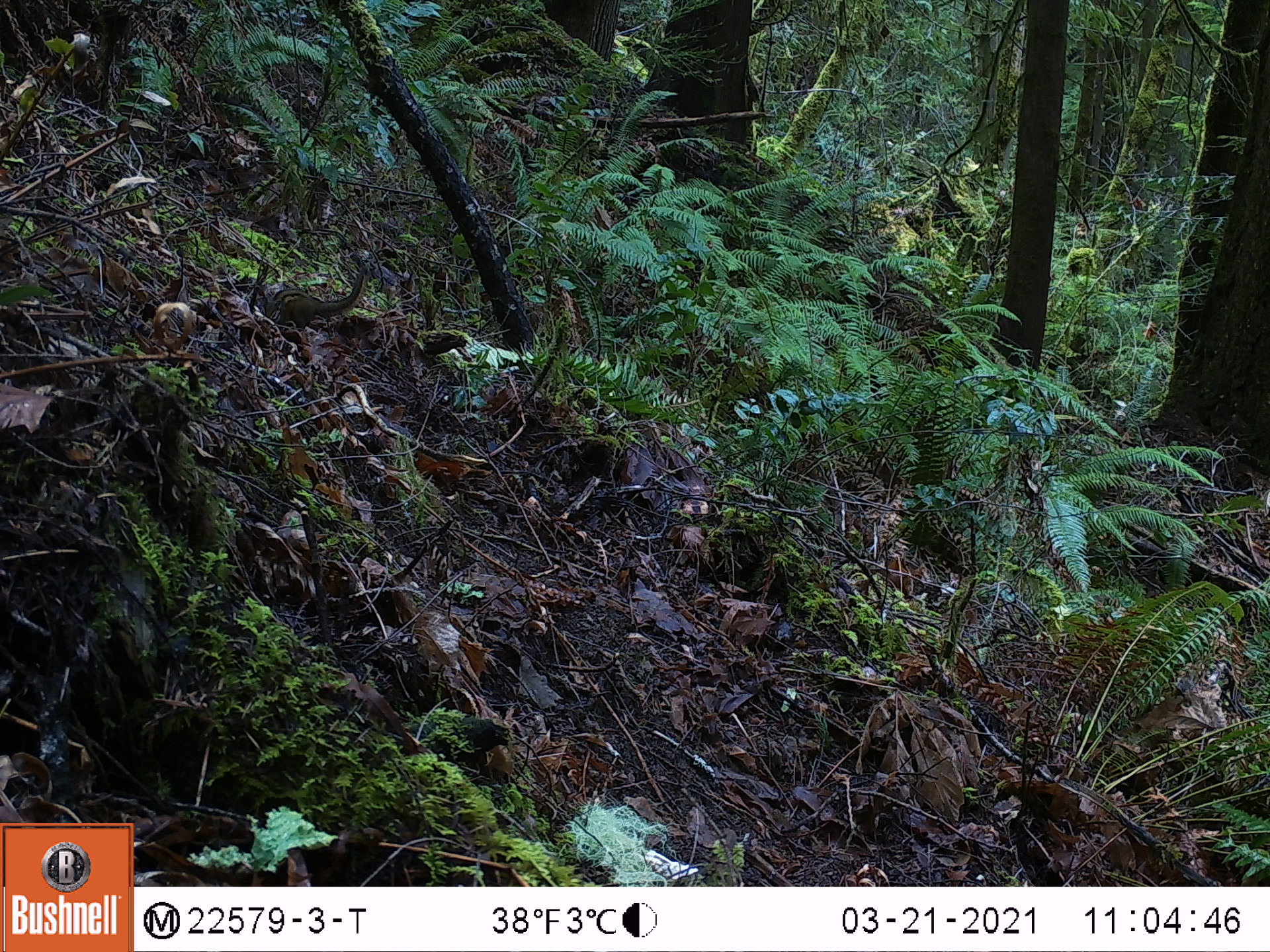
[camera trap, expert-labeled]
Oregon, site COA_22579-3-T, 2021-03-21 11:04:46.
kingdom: Animalia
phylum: Chordata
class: Mammalia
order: Rodentia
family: Sciuridae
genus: Neotamias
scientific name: Neotamias townsendii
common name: townsend's chipmunk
Townsend's chipmunk (Neotamias townsendii).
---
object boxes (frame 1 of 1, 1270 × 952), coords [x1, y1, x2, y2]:
townsend's chipmunk: [254, 268, 373, 335]